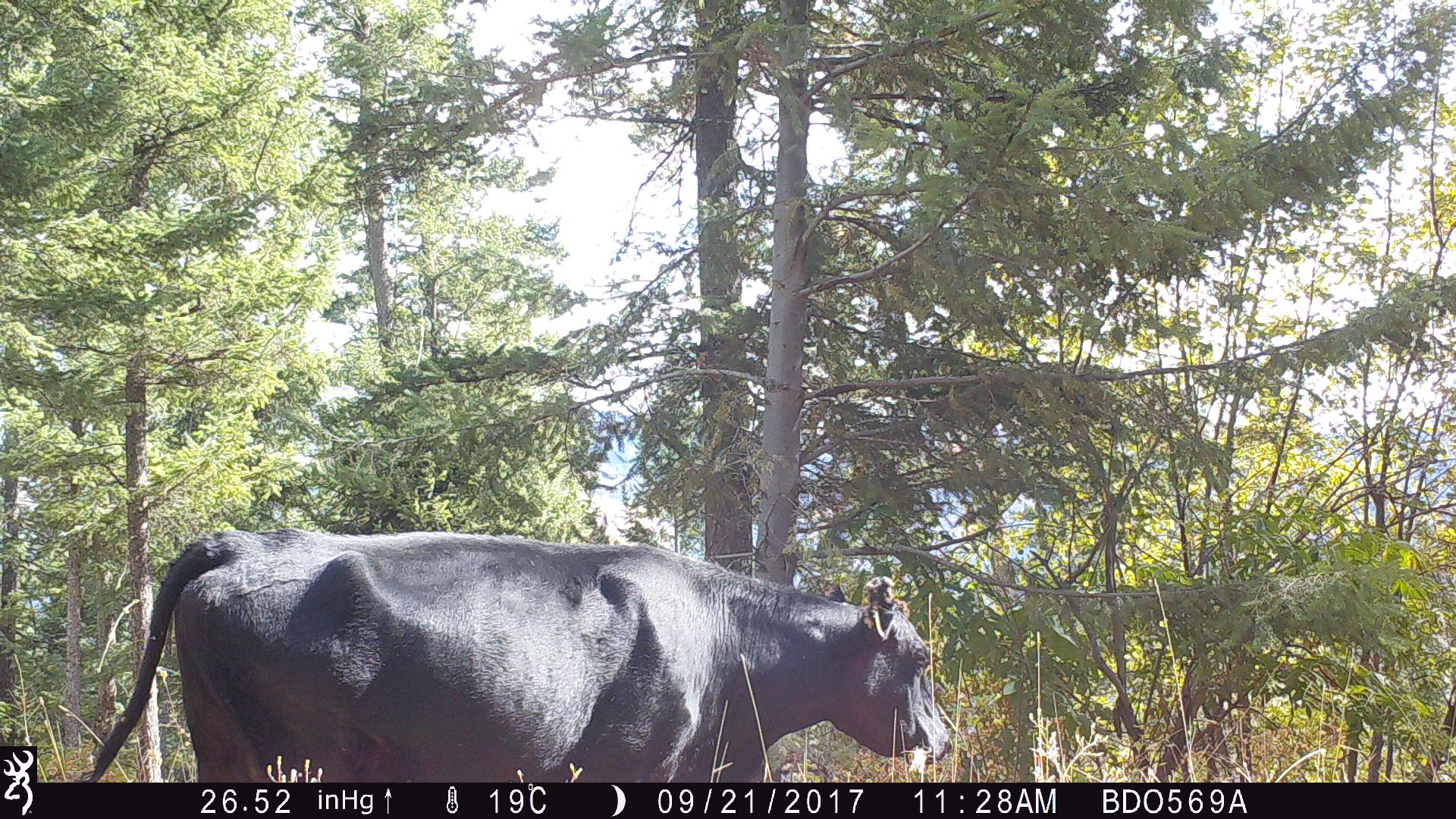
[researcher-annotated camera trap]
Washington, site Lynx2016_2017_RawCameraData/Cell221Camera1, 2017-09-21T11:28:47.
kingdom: Animalia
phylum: Chordata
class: Mammalia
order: Artiodactyla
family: Bovidae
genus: Bos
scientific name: Bos taurus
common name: domestic cattle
Domestic cattle (Bos taurus). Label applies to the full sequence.